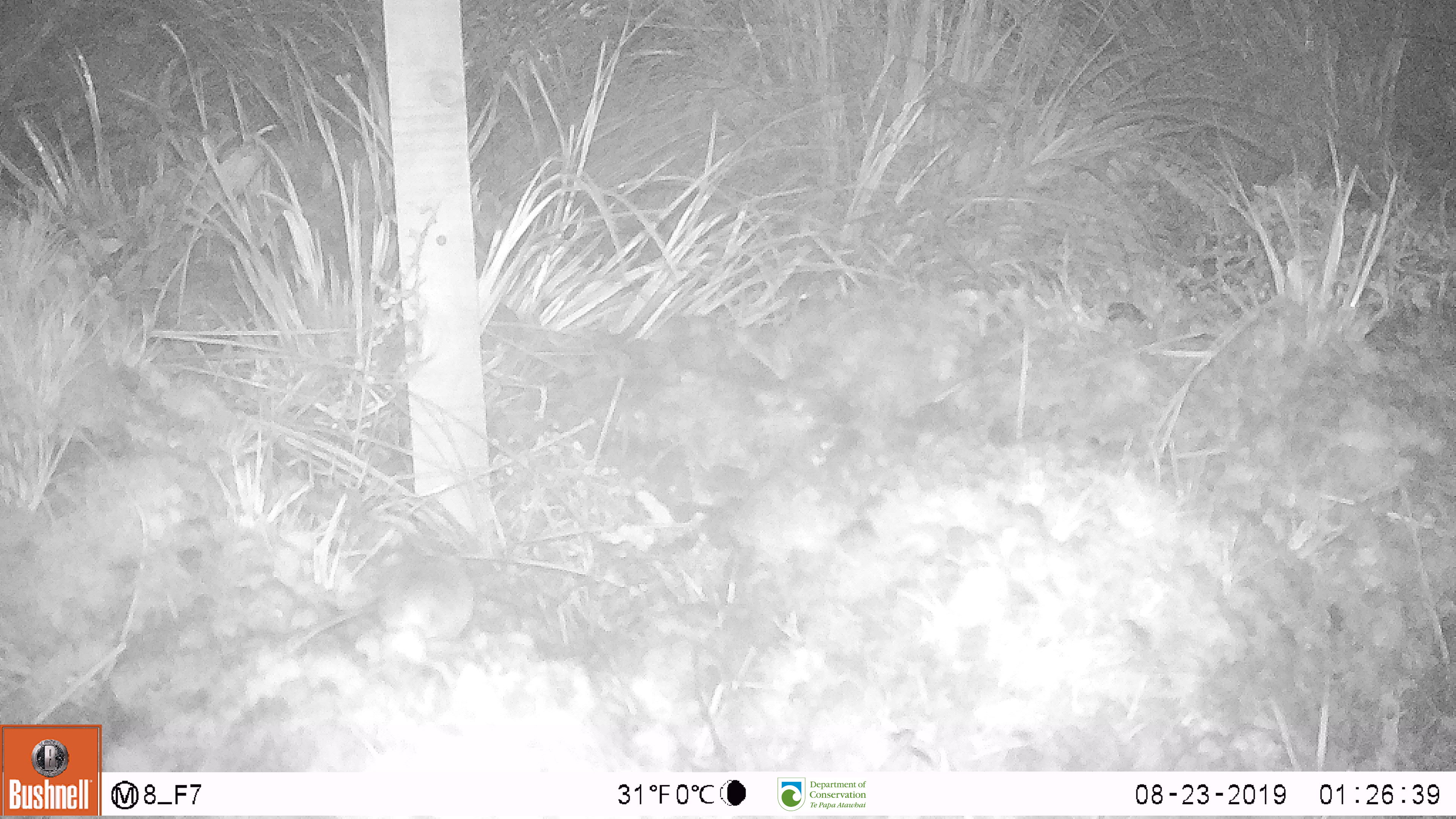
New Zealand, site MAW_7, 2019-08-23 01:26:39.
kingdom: Animalia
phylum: Chordata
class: Mammalia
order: Rodentia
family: Muridae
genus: Mus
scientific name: Mus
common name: mouse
Mouse (Mus).